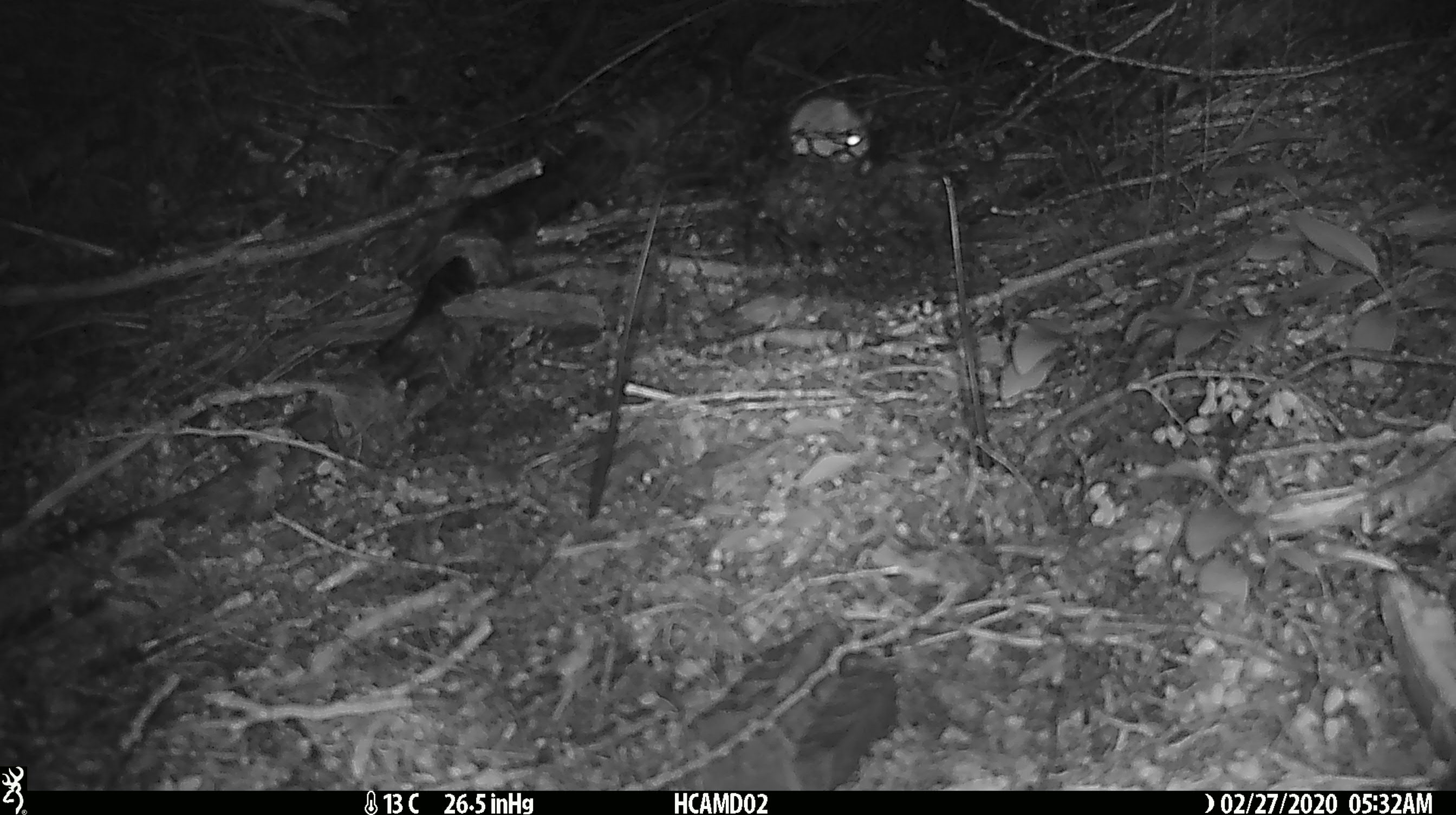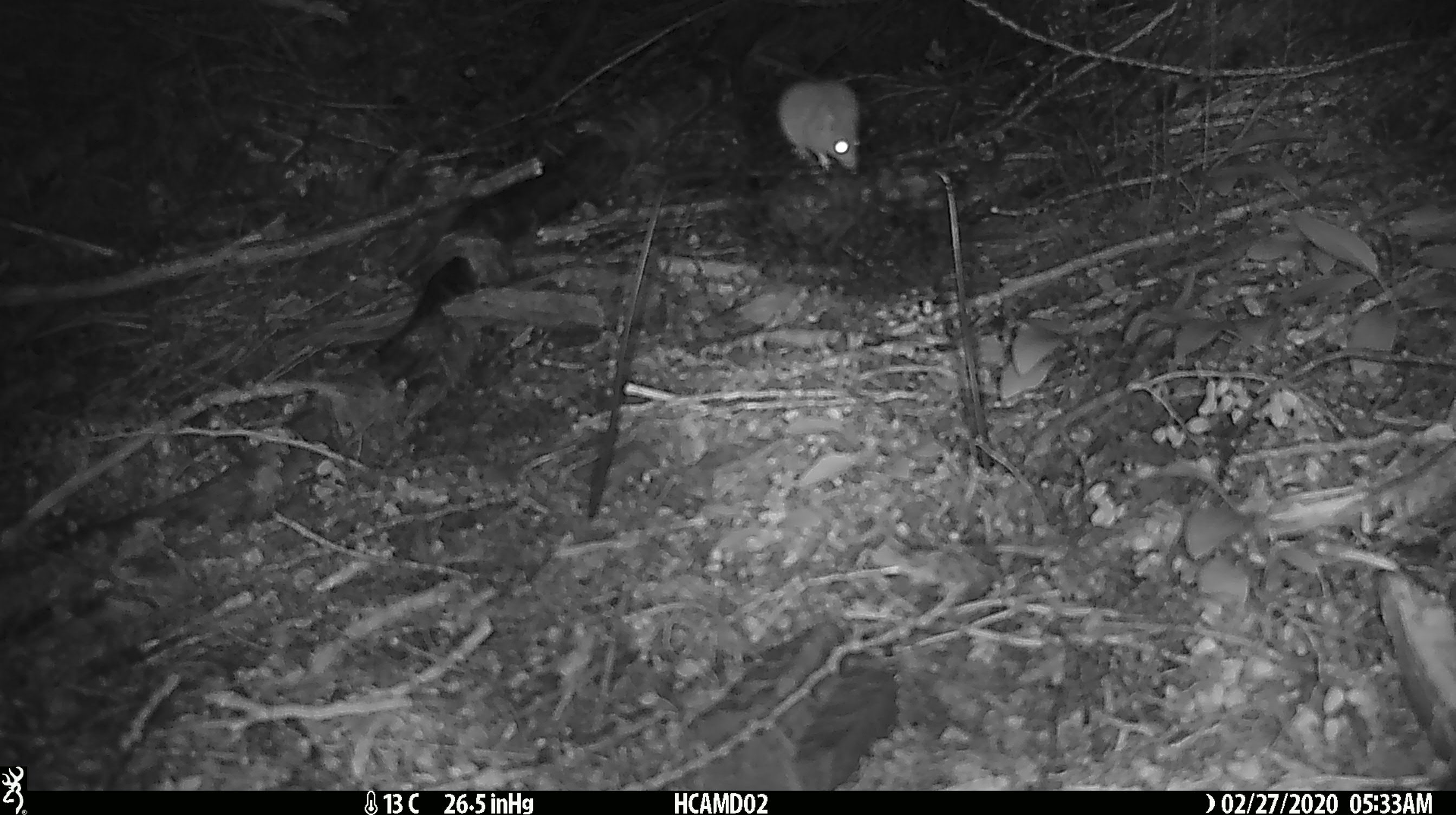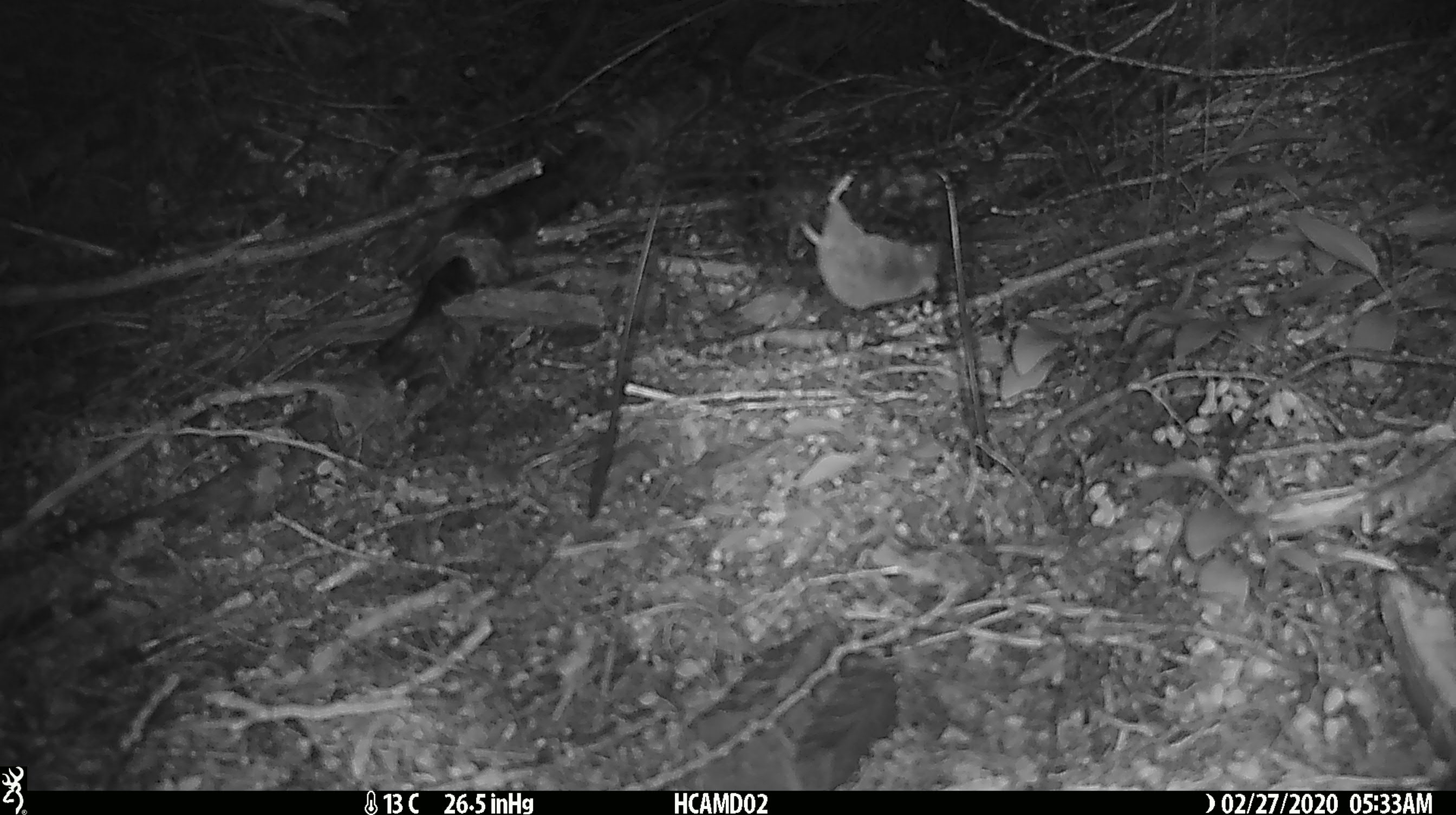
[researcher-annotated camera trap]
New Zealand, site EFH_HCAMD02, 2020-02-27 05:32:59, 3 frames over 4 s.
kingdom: Animalia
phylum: Chordata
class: Mammalia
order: Rodentia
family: Muridae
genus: Mus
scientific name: Mus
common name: mouse